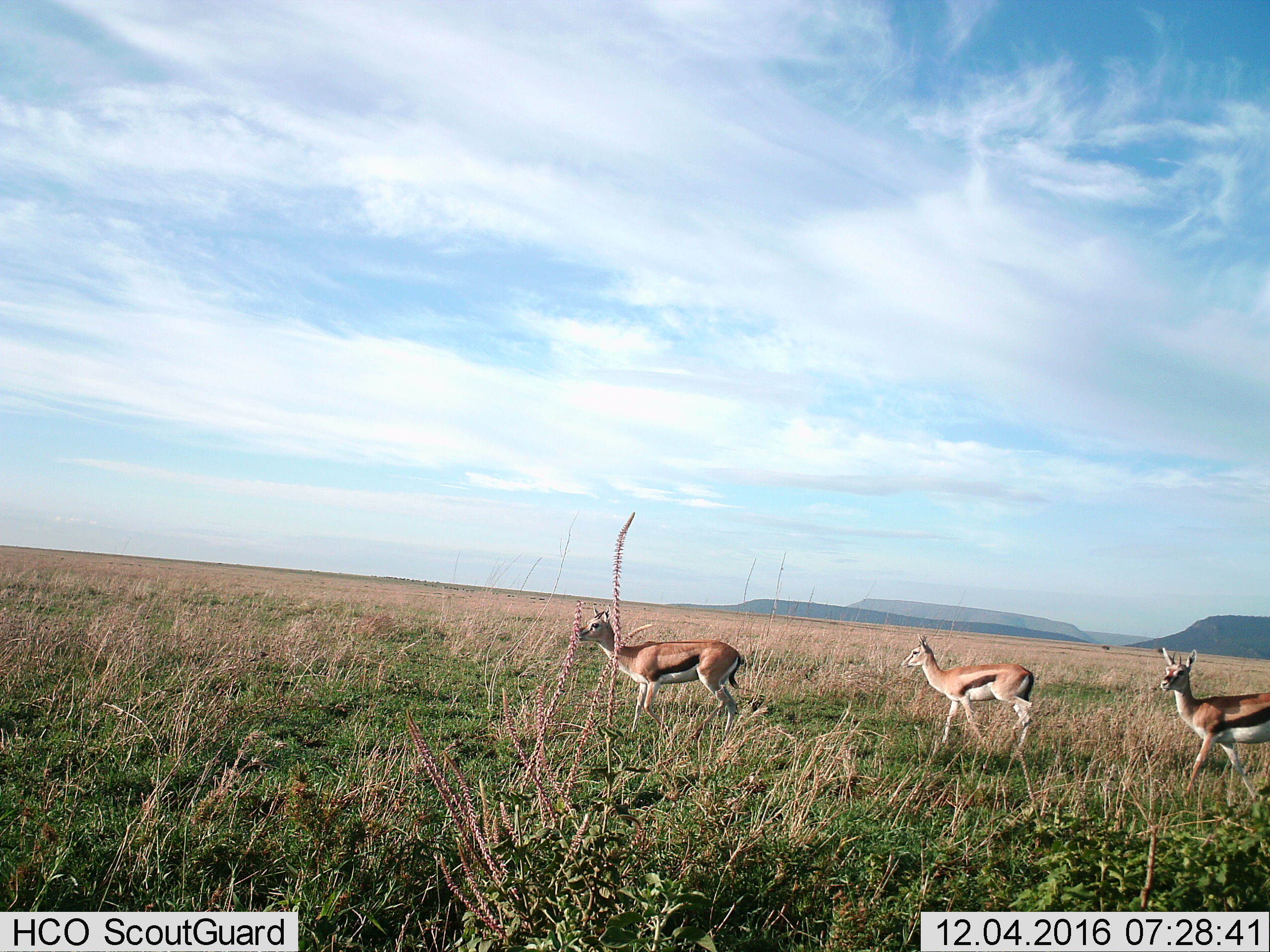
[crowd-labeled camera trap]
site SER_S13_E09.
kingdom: Animalia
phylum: Chordata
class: Mammalia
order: Artiodactyla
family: Bovidae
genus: Eudorcas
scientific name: Eudorcas thomsonii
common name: thomson's gazelle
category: gazellethomsons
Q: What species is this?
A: Gazellethomsons (thomson's gazelle) (Eudorcas thomsonii).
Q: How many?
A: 3.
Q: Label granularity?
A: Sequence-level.